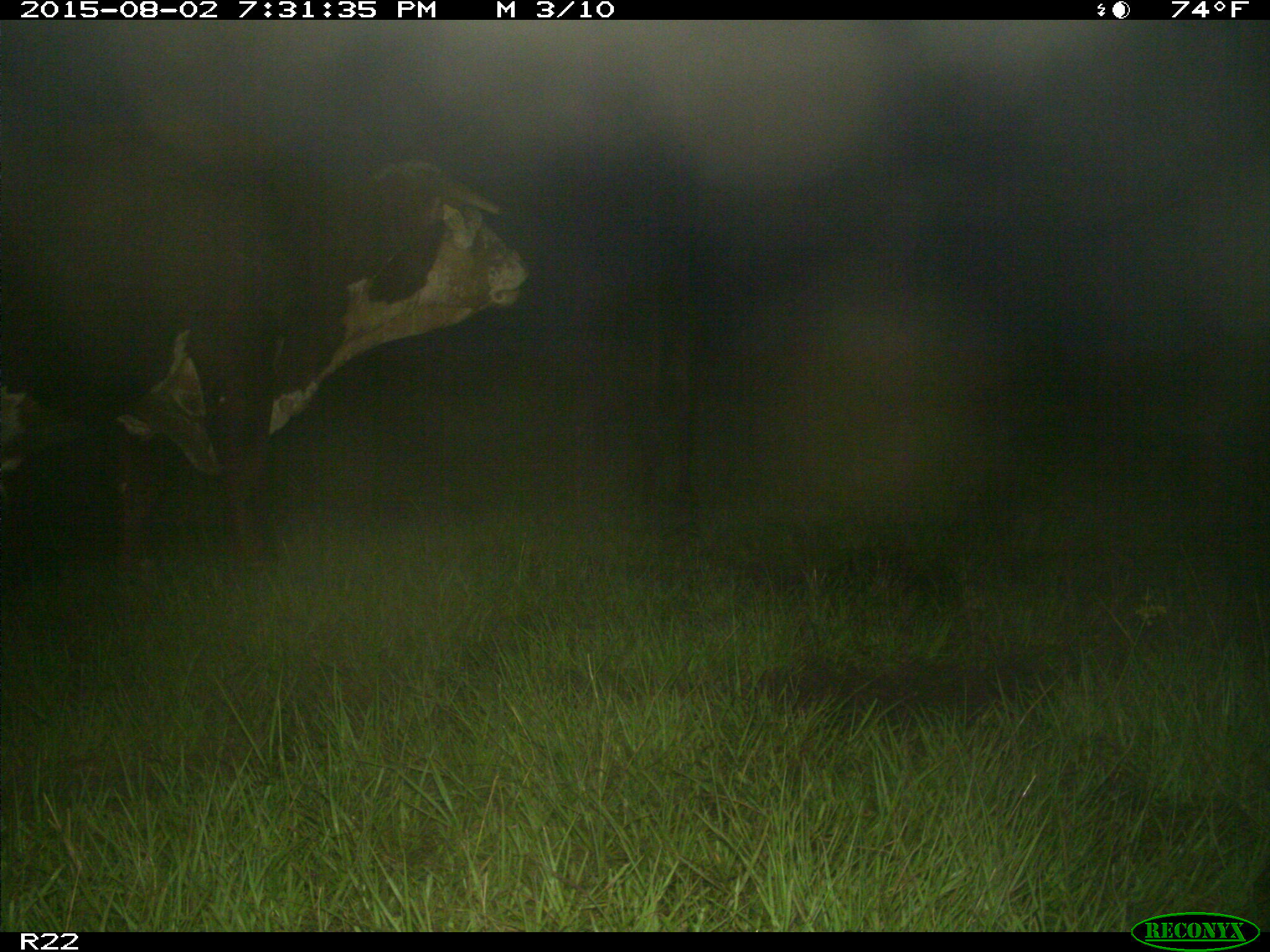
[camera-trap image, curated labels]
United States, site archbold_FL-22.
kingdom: Animalia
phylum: Chordata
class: Mammalia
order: Artiodactyla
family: Bovidae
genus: Bos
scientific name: Bos taurus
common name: domestic cow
Bos taurus (domestic cow).